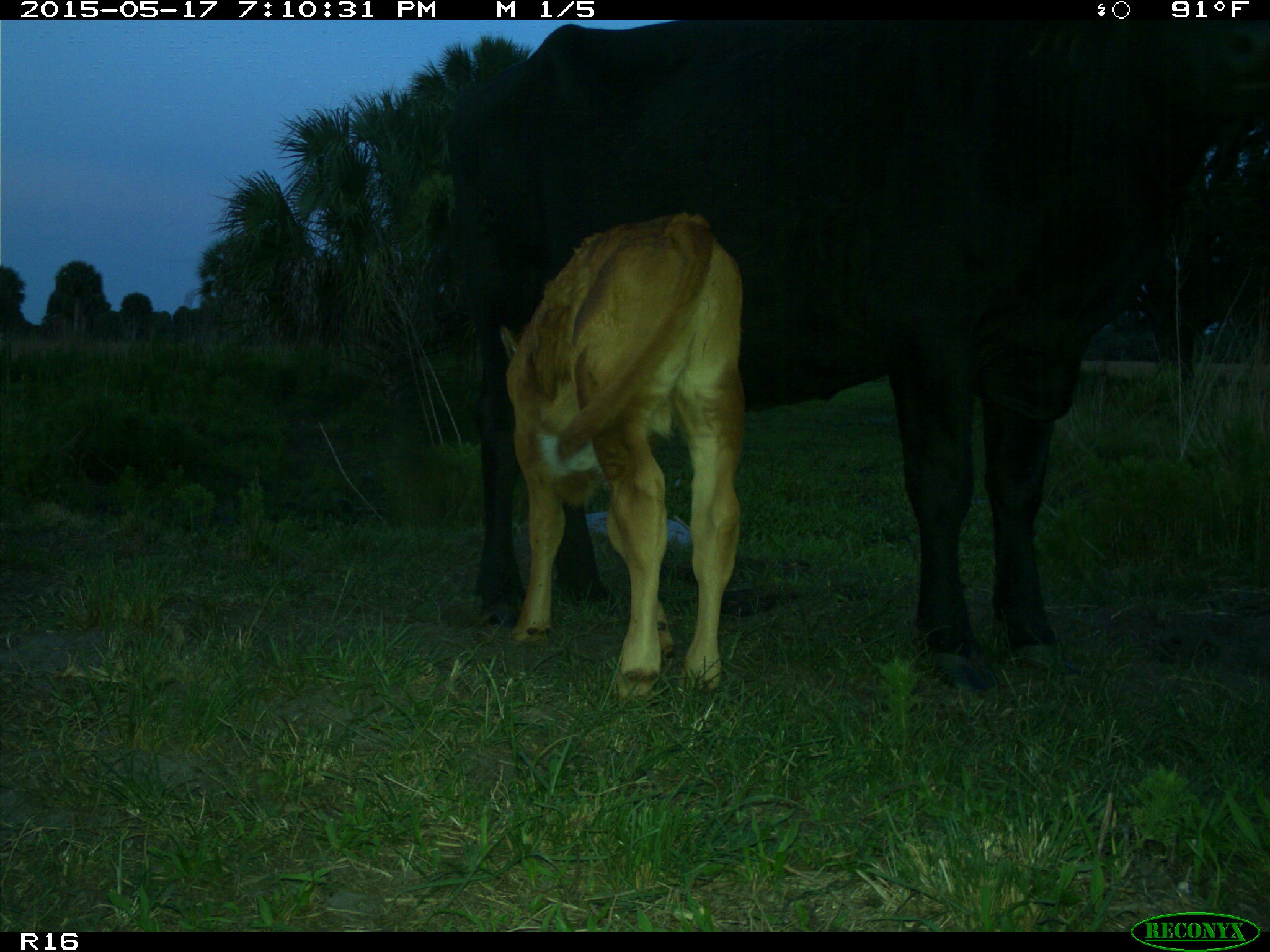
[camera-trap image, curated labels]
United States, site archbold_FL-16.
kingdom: Animalia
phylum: Chordata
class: Mammalia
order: Artiodactyla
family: Bovidae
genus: Bos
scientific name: Bos taurus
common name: domestic cow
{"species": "Bos taurus (domestic cow)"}